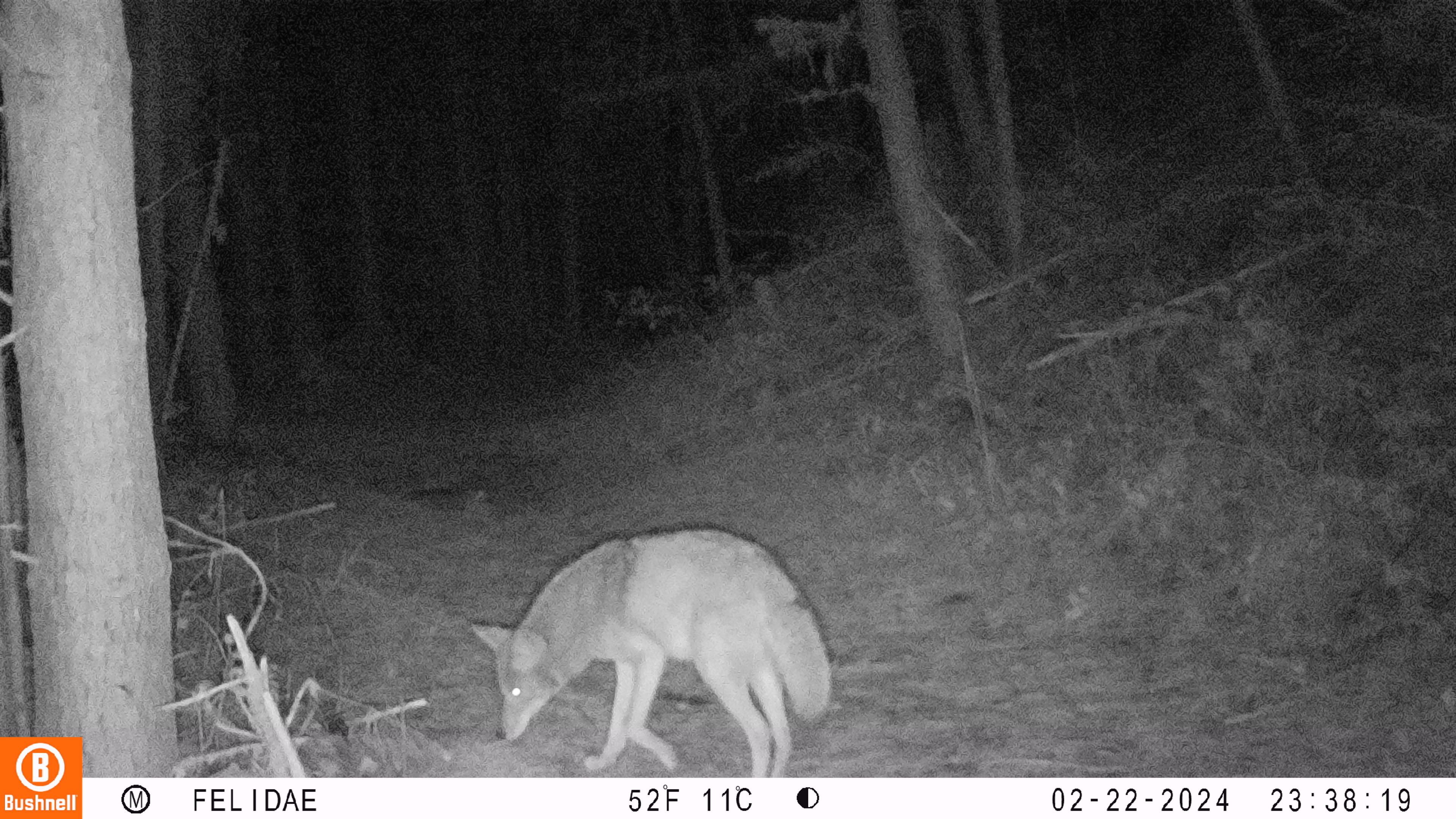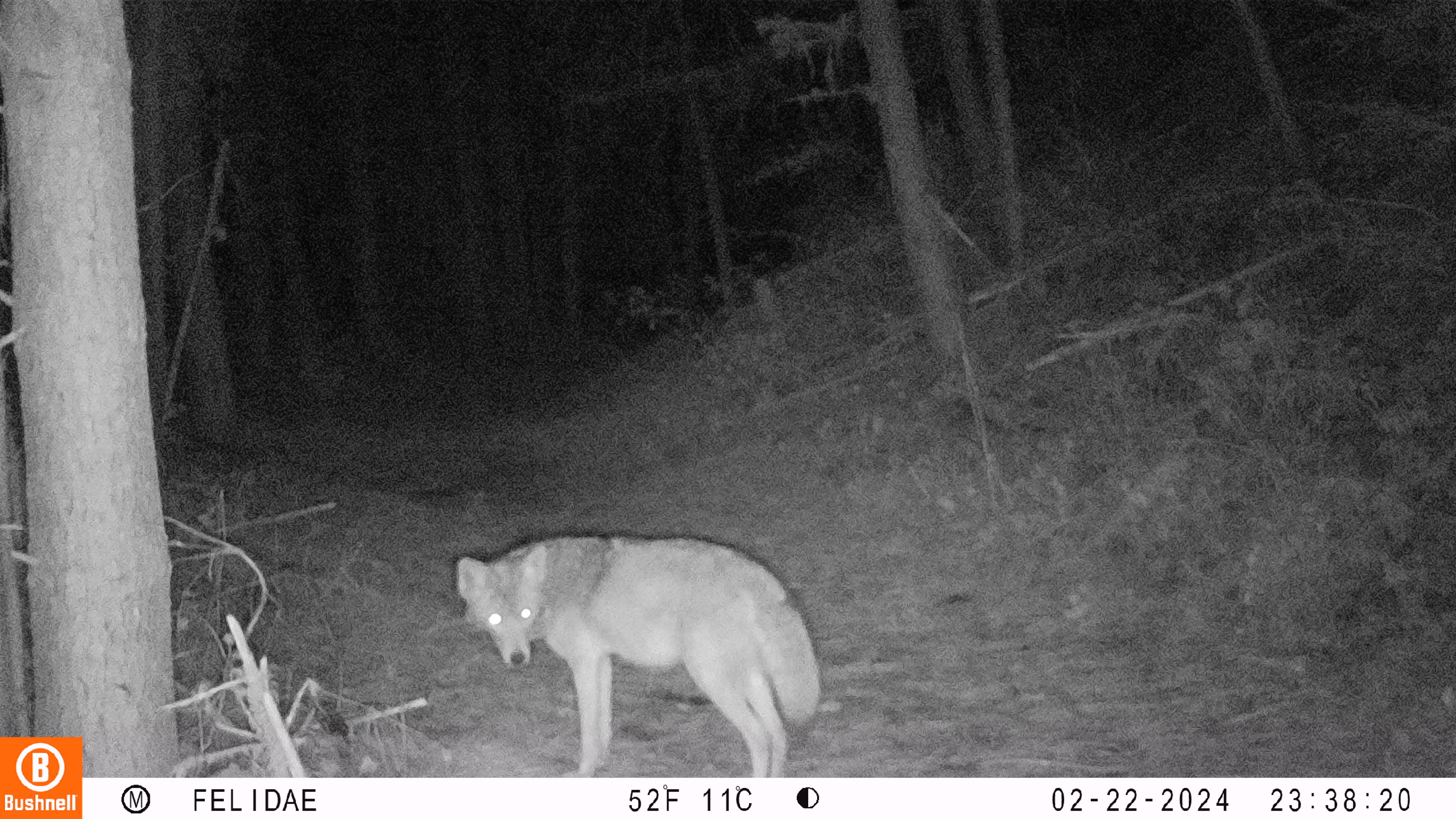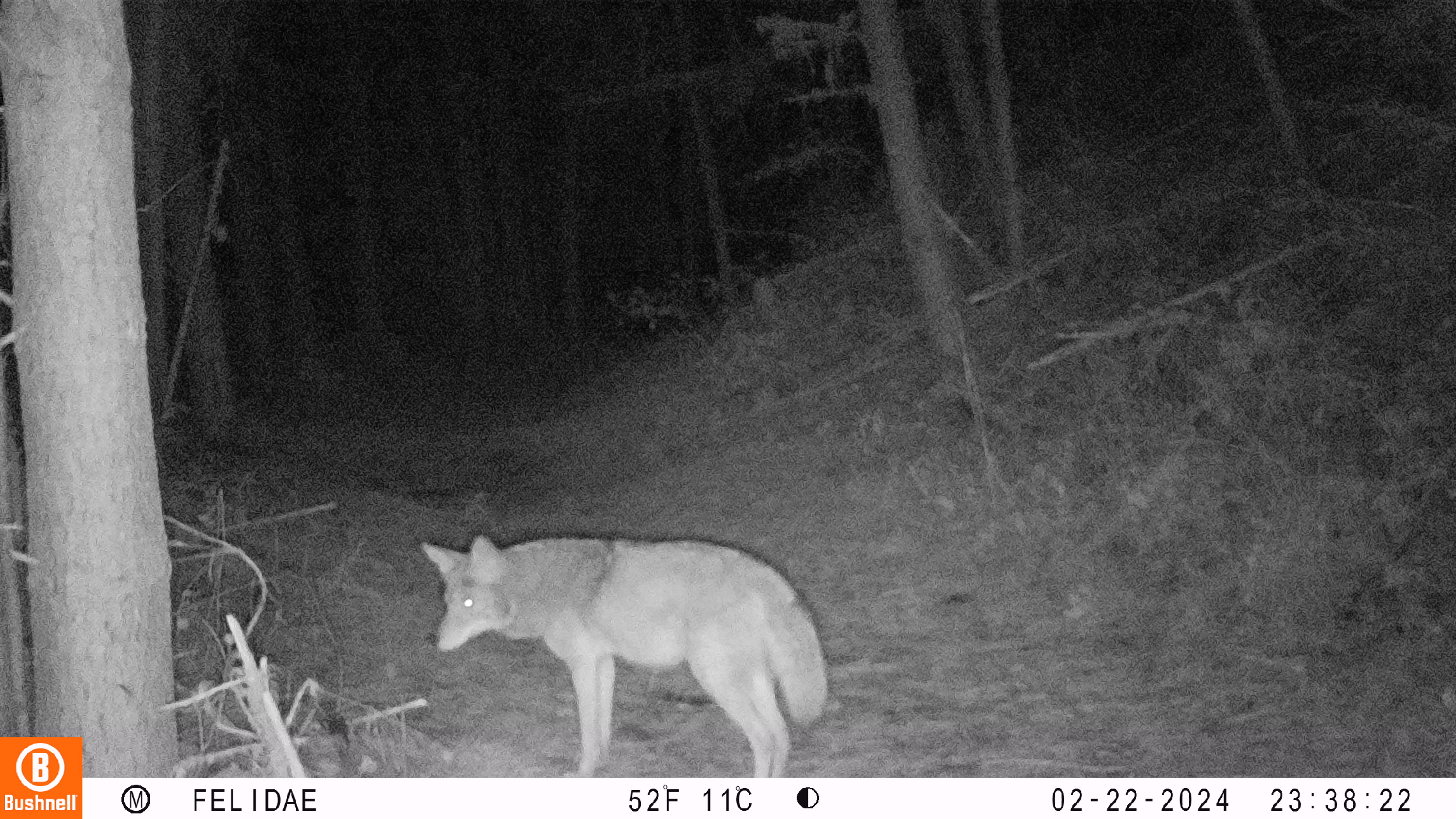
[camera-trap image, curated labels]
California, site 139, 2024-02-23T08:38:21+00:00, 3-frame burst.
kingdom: Animalia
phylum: Chordata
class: Mammalia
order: Carnivora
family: Canidae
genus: Canis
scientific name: Canis latrans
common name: coyote